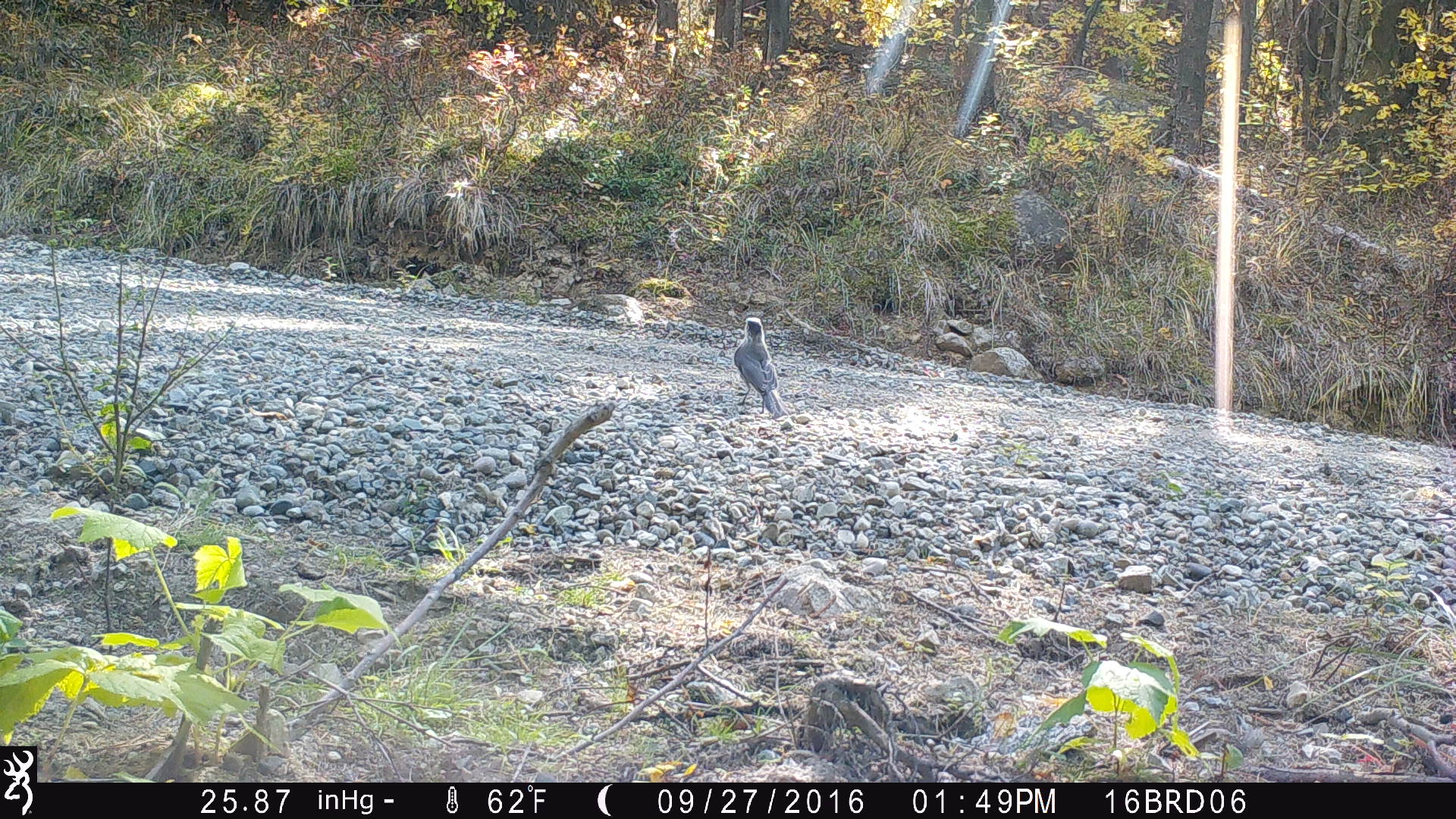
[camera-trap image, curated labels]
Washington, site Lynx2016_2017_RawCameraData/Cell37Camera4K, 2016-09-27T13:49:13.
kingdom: Animalia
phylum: Chordata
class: Aves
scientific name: Aves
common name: birds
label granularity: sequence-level